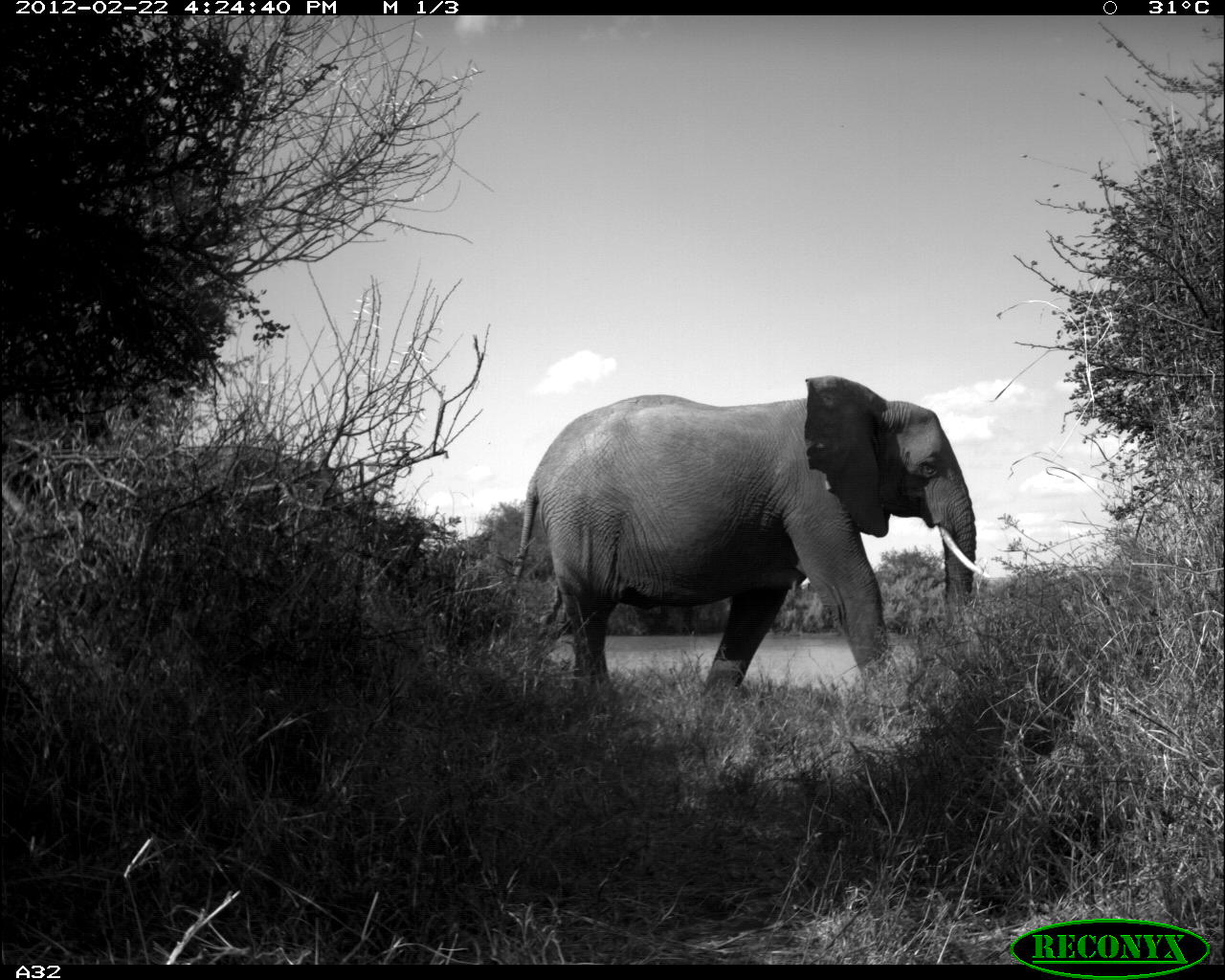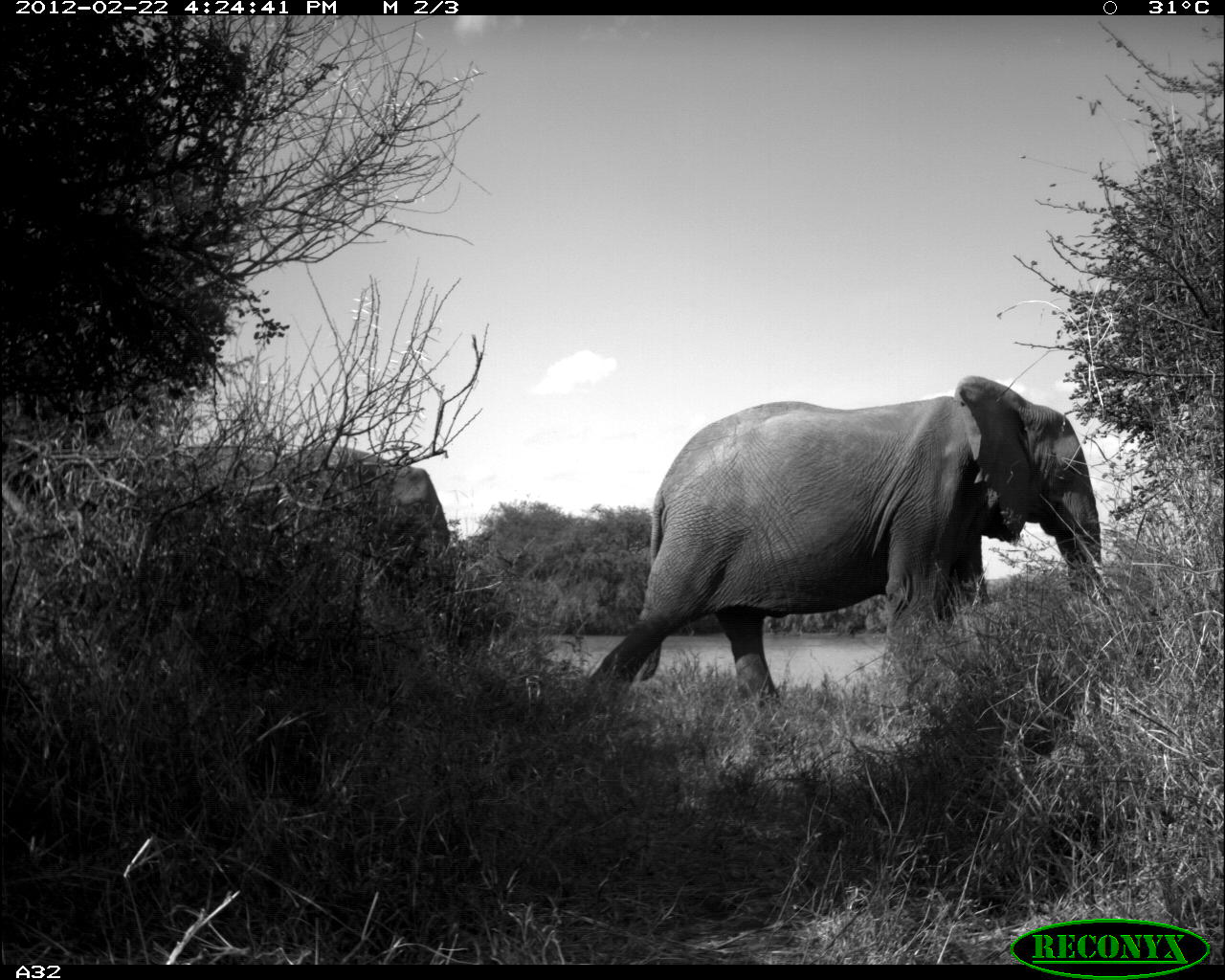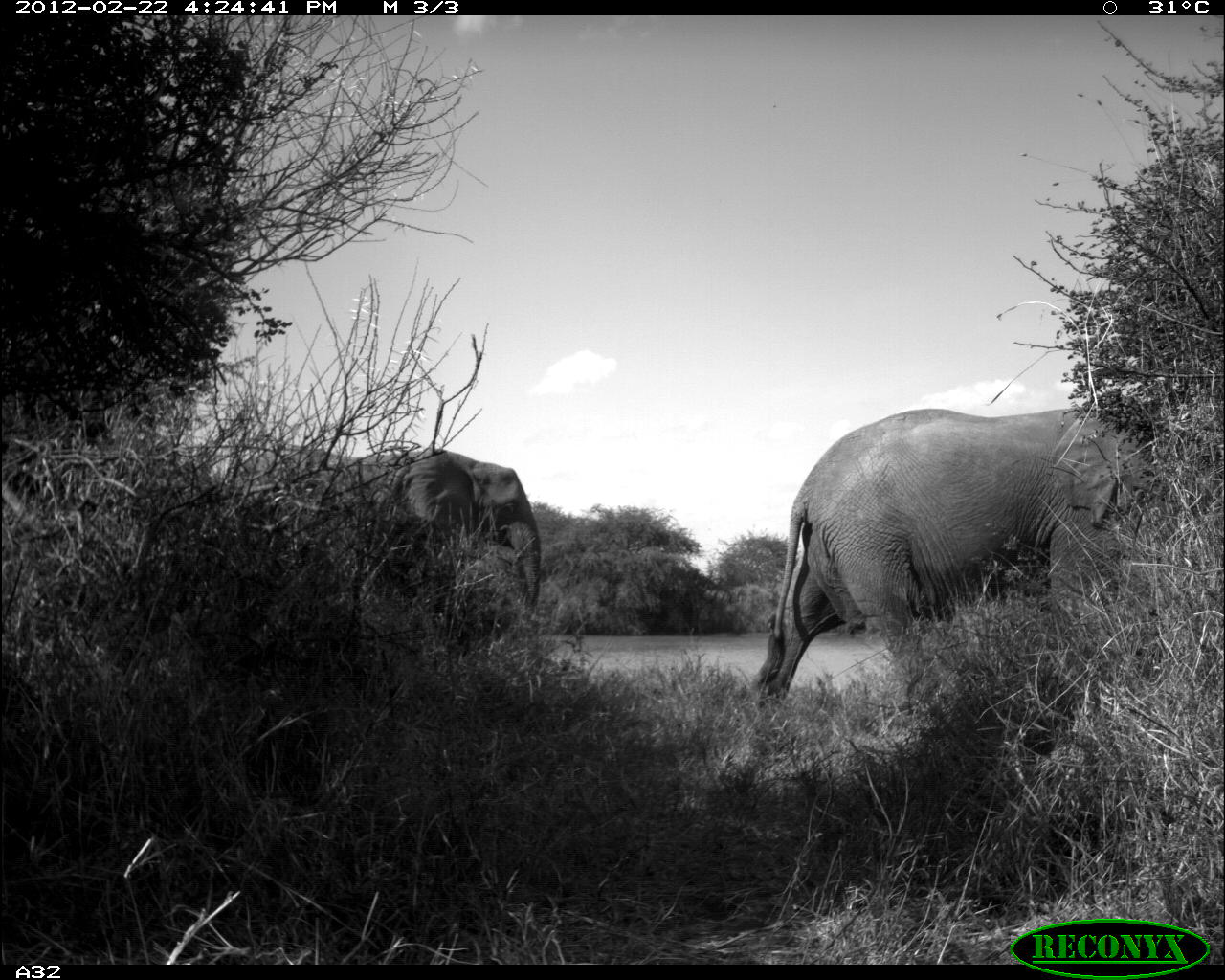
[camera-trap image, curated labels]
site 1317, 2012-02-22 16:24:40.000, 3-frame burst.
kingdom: Animalia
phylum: Chordata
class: Mammalia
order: Proboscidea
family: Elephantidae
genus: Loxodonta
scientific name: Loxodonta africana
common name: african bush elephant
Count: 2.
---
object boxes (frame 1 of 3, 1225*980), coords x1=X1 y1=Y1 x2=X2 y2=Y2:
loxodonta africana: x1=503 y1=377 x2=990 y2=703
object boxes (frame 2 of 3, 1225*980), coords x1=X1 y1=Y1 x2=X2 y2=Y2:
loxodonta africana: x1=562 y1=374 x2=1101 y2=736; x1=103 y1=444 x2=455 y2=631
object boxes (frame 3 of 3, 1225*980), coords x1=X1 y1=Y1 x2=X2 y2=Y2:
loxodonta africana: x1=752 y1=407 x2=1225 y2=723; x1=228 y1=449 x2=541 y2=633